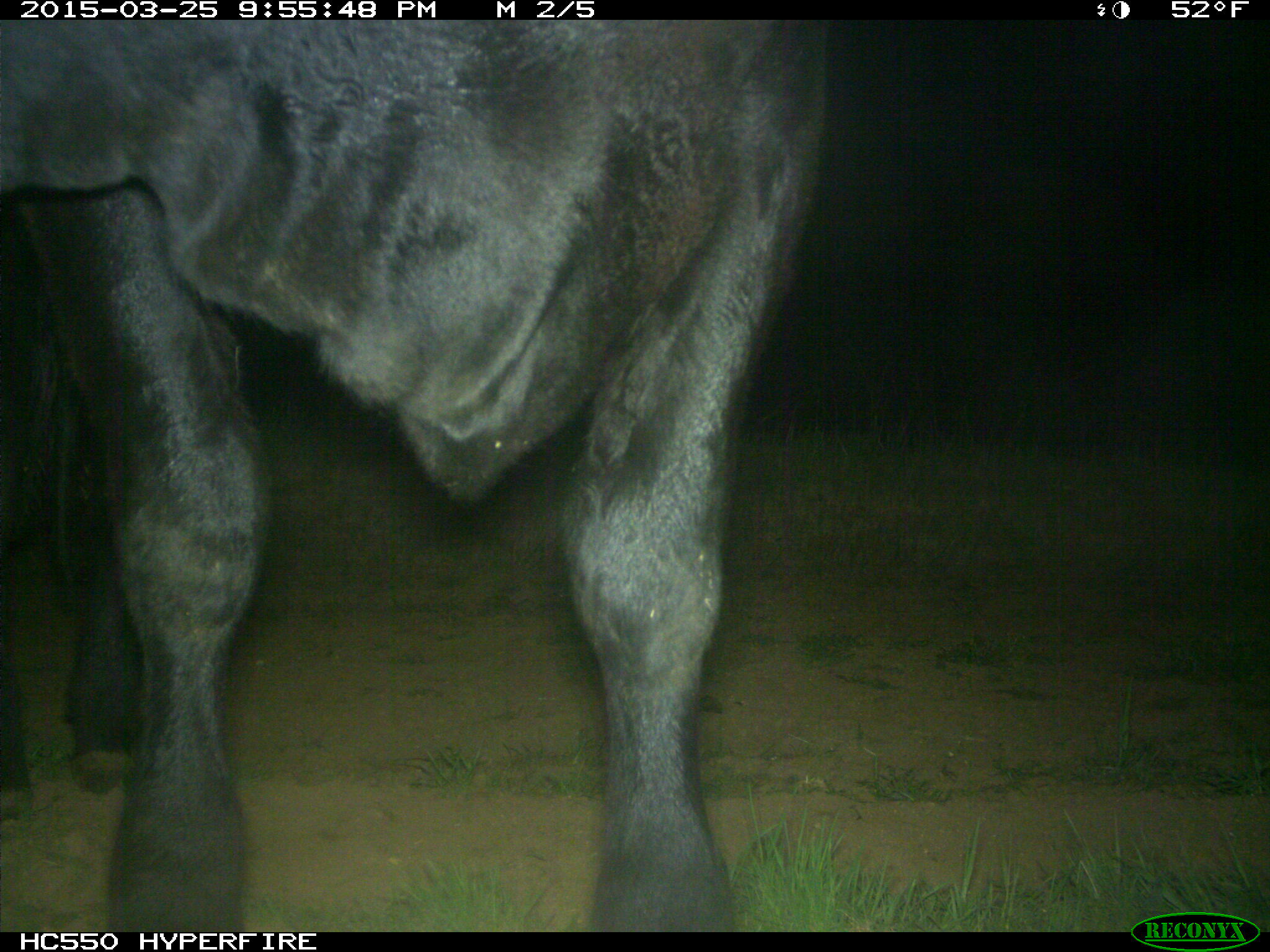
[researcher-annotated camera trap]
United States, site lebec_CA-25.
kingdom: Animalia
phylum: Chordata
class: Mammalia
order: Artiodactyla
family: Bovidae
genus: Bos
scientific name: Bos taurus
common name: domestic cow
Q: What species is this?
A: Bos taurus (domestic cow).